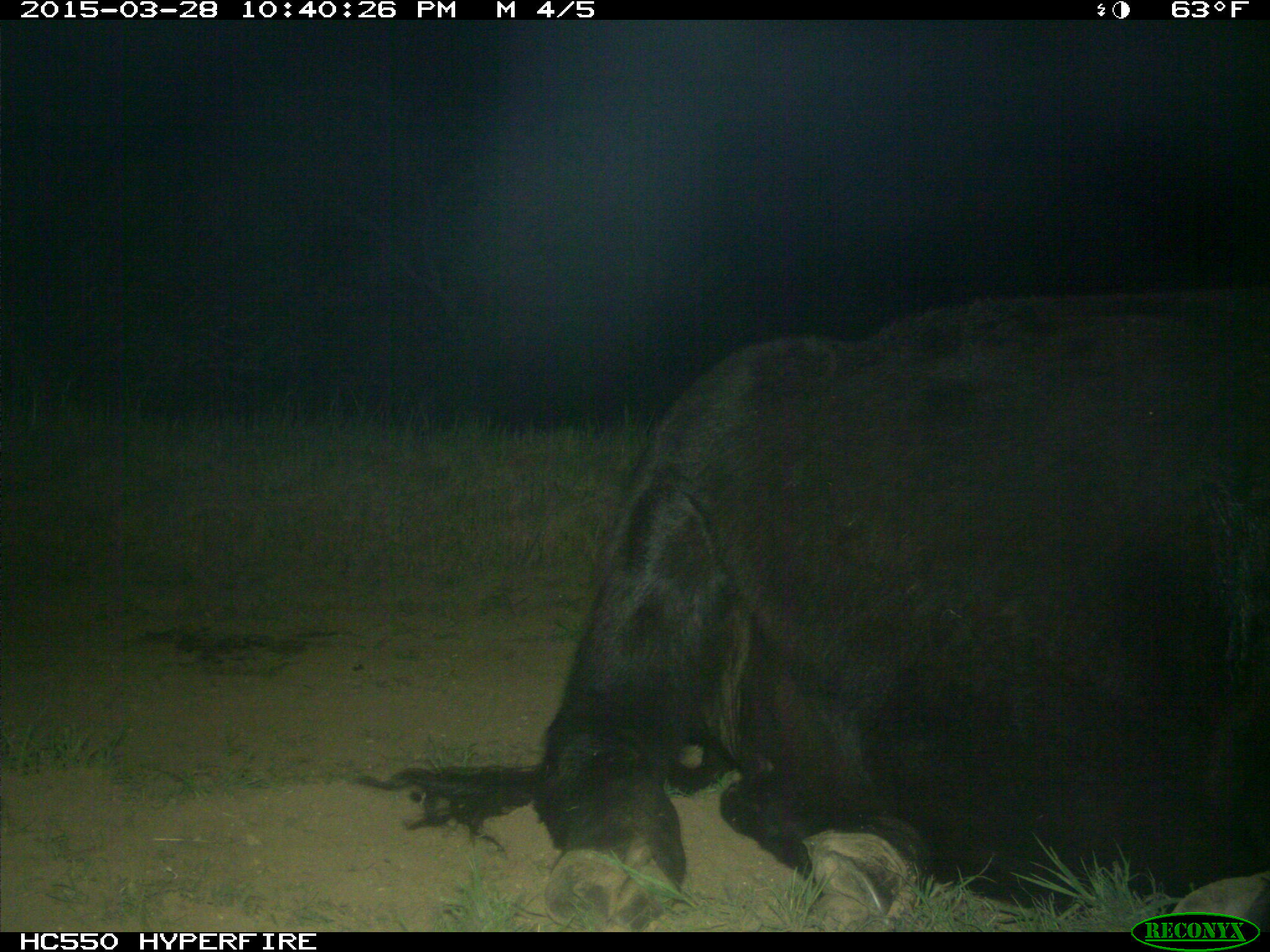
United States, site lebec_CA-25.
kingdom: Animalia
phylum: Chordata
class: Mammalia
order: Artiodactyla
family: Bovidae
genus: Bos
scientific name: Bos taurus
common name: domestic cow